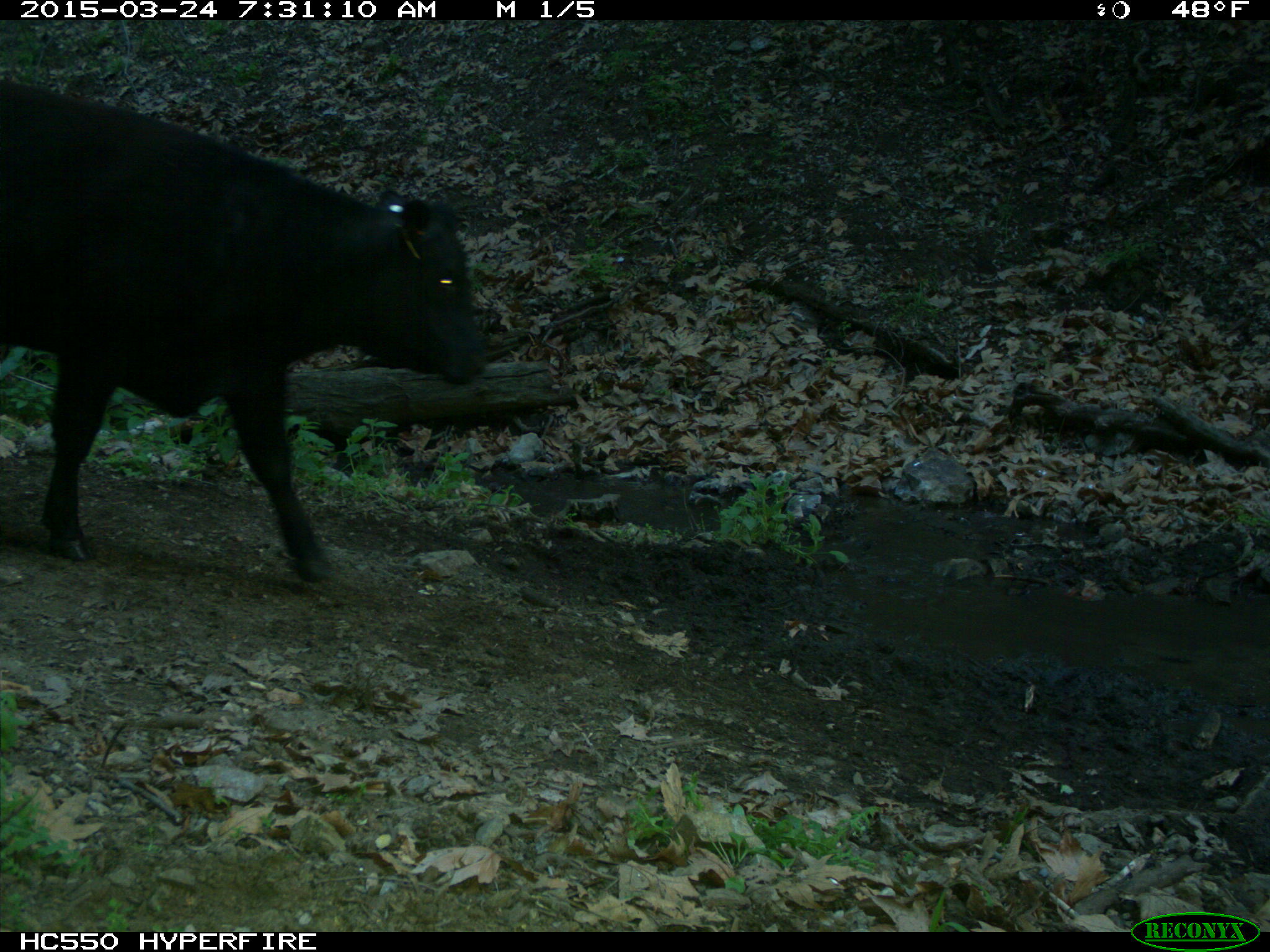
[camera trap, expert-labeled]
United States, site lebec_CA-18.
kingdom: Animalia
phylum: Chordata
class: Mammalia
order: Artiodactyla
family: Bovidae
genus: Bos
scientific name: Bos taurus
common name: domestic cow